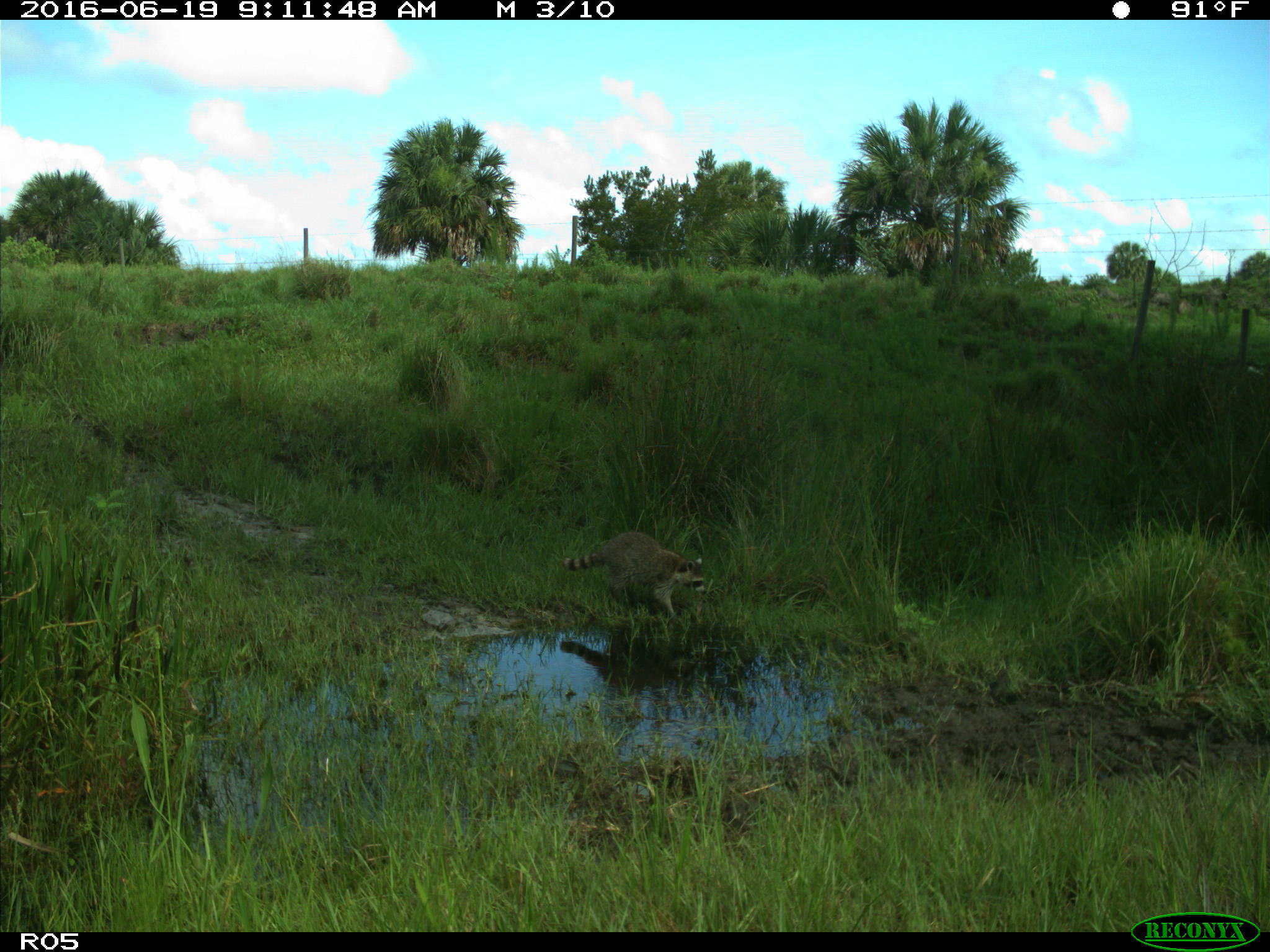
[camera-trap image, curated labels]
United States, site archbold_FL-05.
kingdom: Animalia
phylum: Chordata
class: Mammalia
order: Carnivora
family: Procyonidae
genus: Procyon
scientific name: Procyon lotor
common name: common raccoon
Procyon lotor (common raccoon).